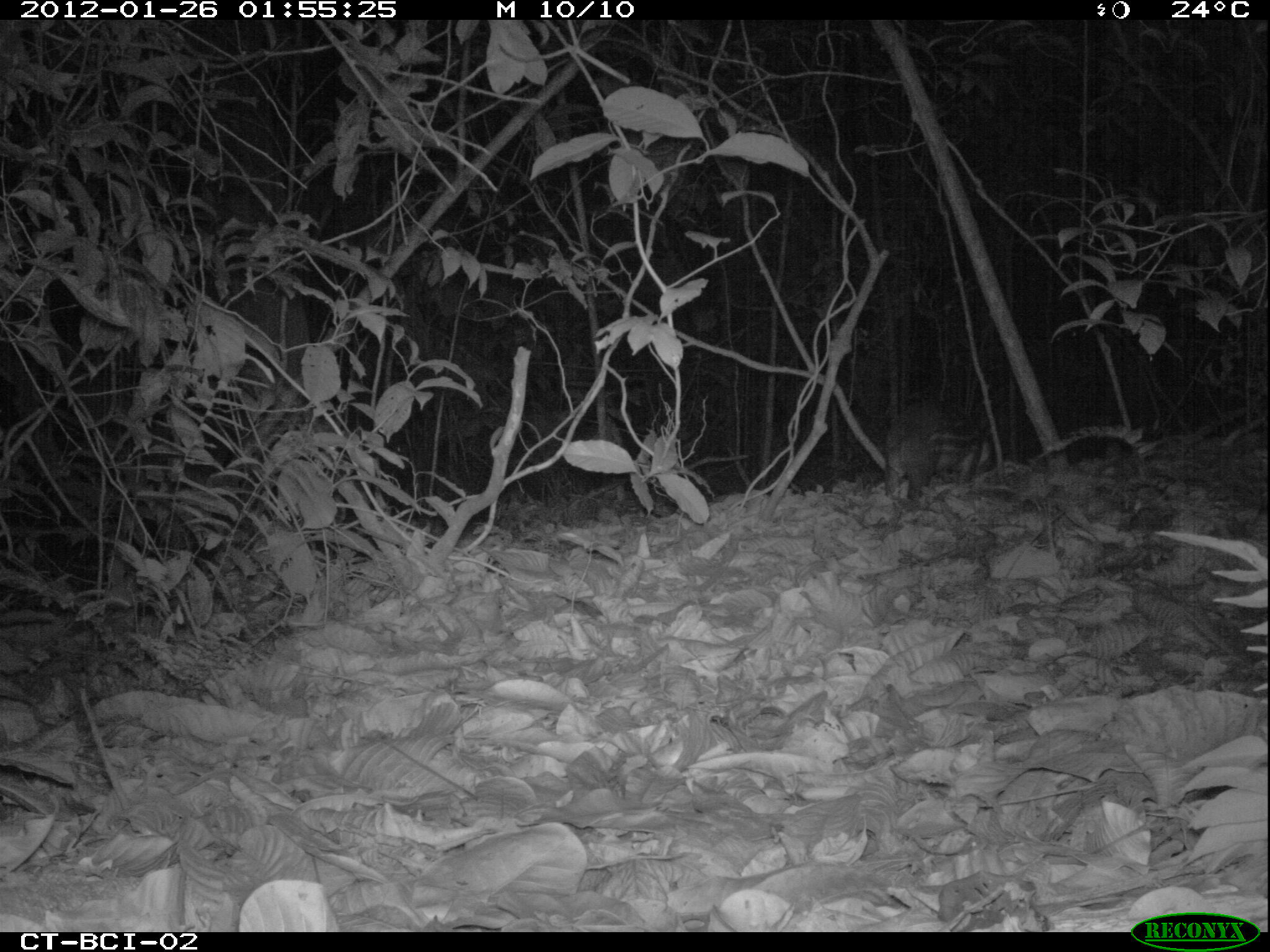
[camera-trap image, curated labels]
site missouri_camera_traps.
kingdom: Animalia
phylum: Chordata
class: Mammalia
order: Rodentia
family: Cuniculidae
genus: Cuniculus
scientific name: Cuniculus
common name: paca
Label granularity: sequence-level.